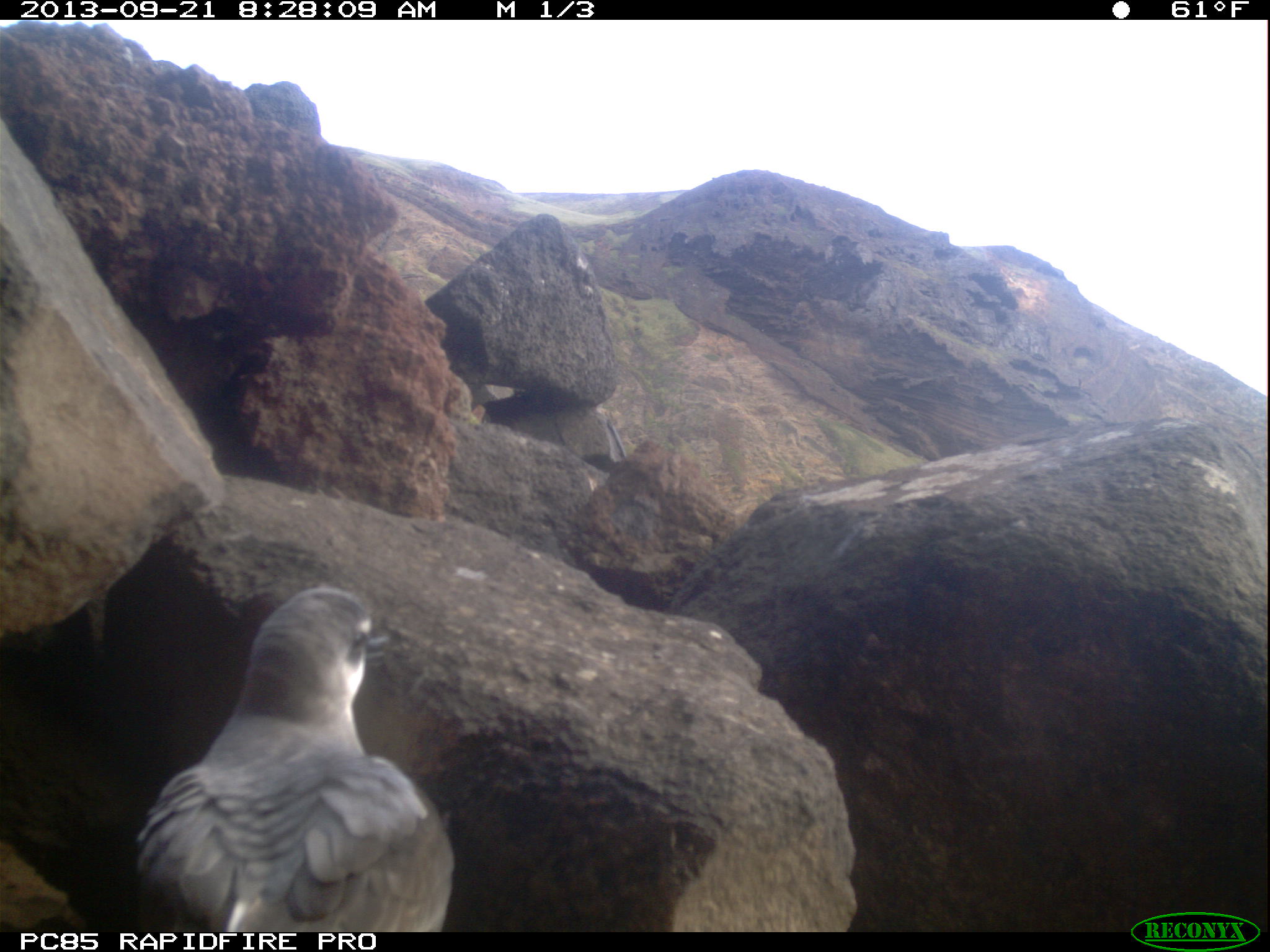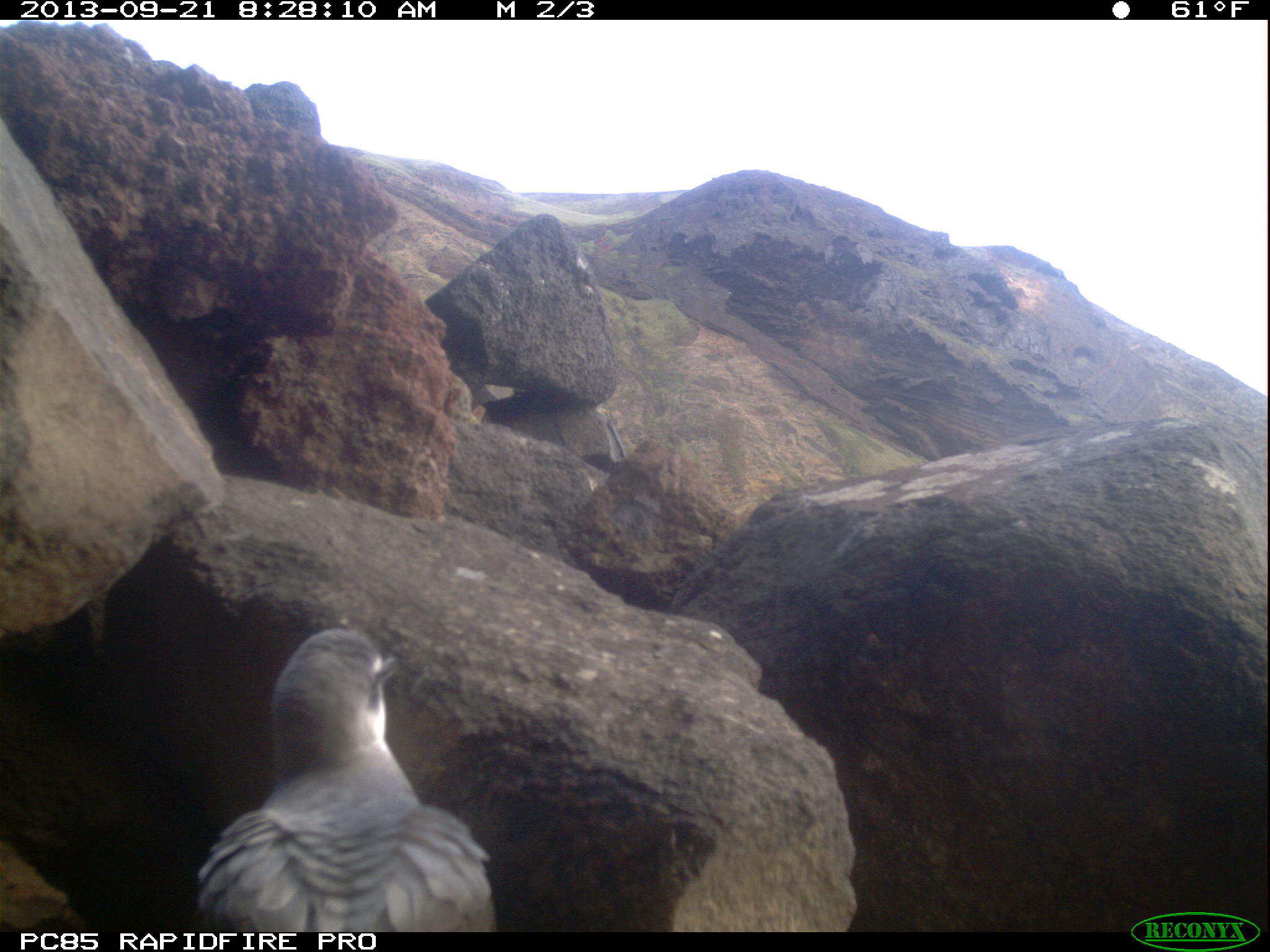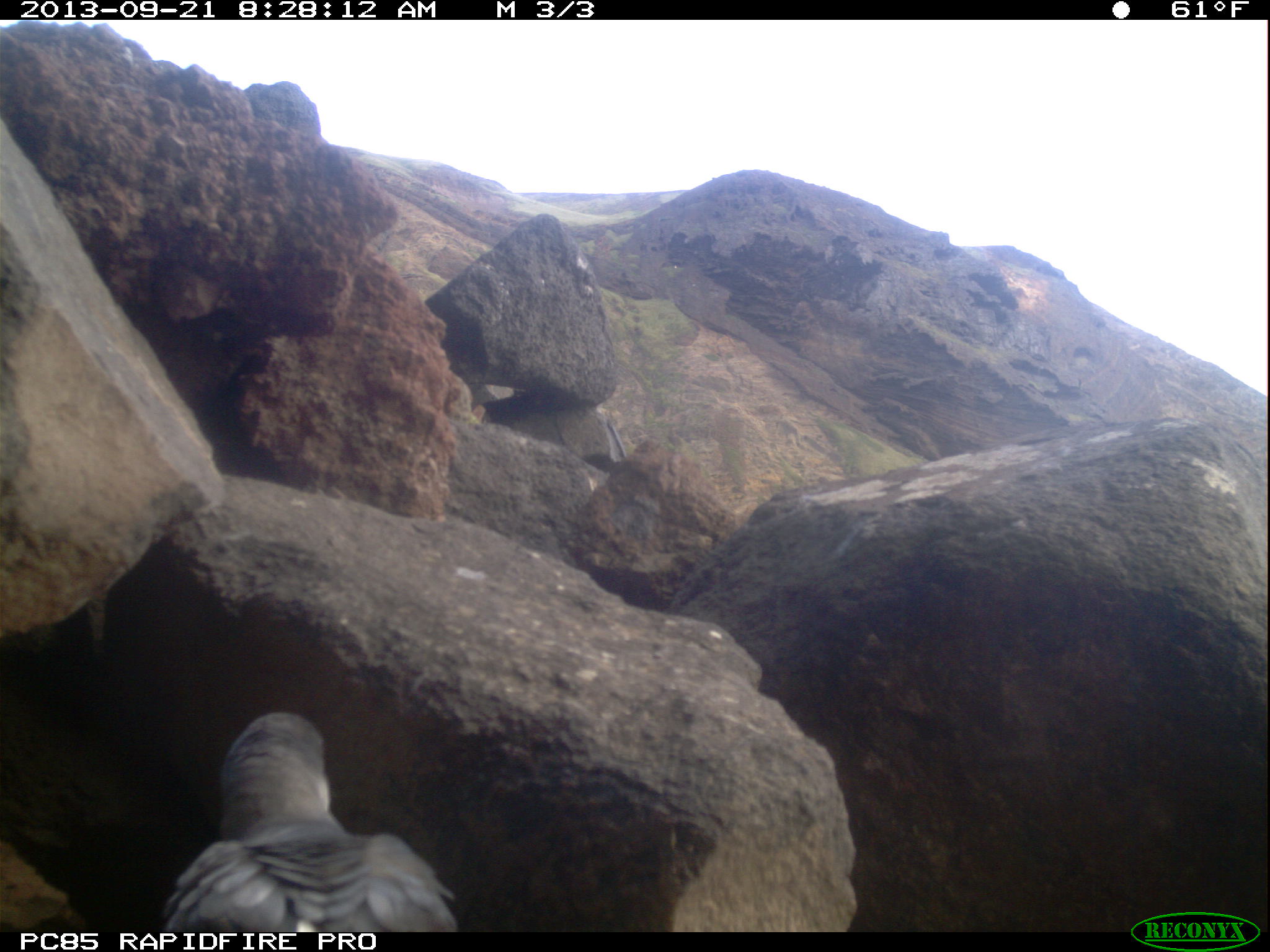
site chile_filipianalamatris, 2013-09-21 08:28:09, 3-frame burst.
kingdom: Animalia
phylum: Chordata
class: Aves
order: Procellariiformes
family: Procellariidae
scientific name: Procellariidae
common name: petrel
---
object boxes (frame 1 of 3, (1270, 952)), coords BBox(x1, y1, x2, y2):
petrel: BBox(128, 585, 455, 929)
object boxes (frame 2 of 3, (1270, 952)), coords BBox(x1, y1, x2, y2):
petrel: BBox(185, 627, 493, 928)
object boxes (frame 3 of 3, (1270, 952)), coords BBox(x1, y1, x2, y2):
petrel: BBox(133, 703, 459, 933)